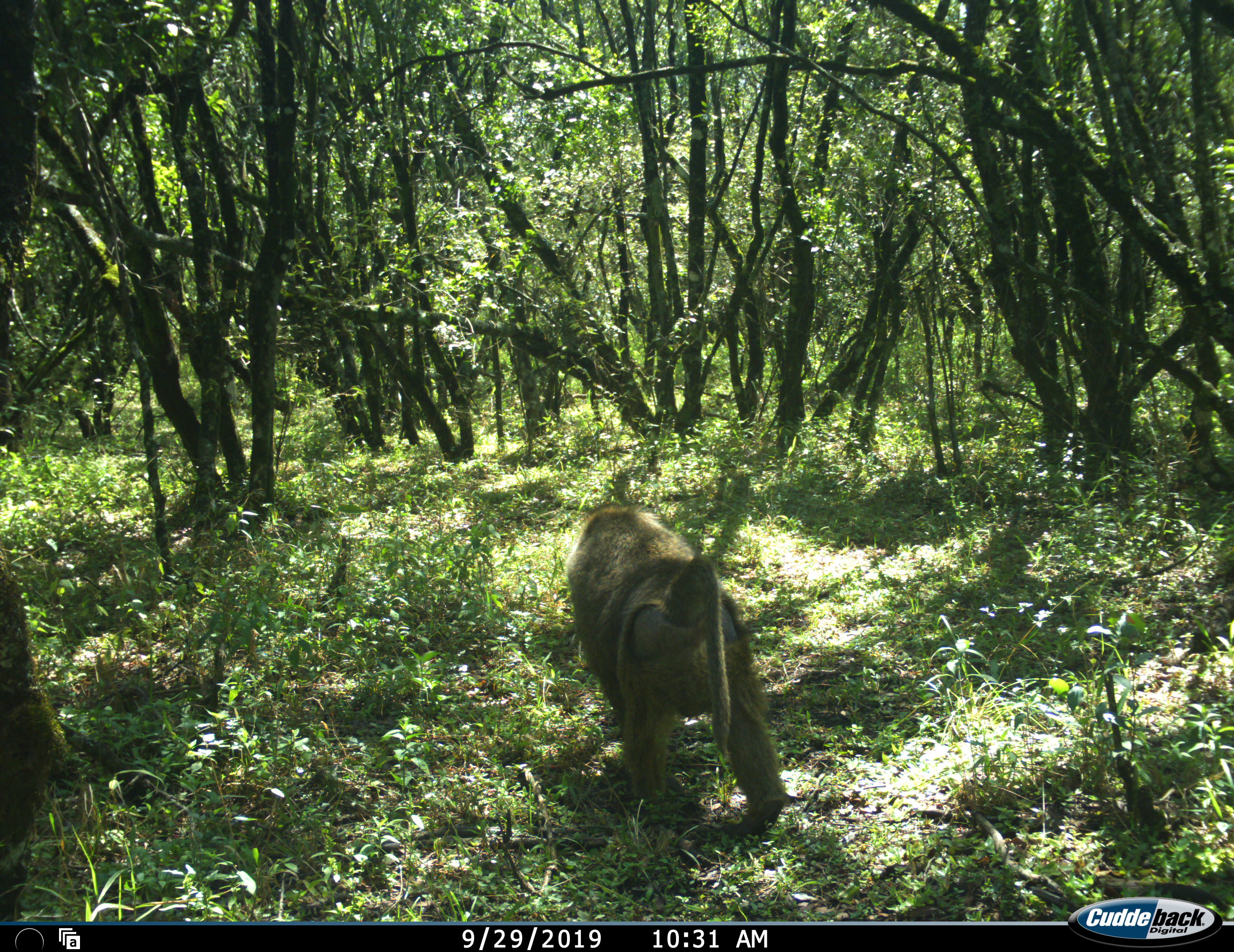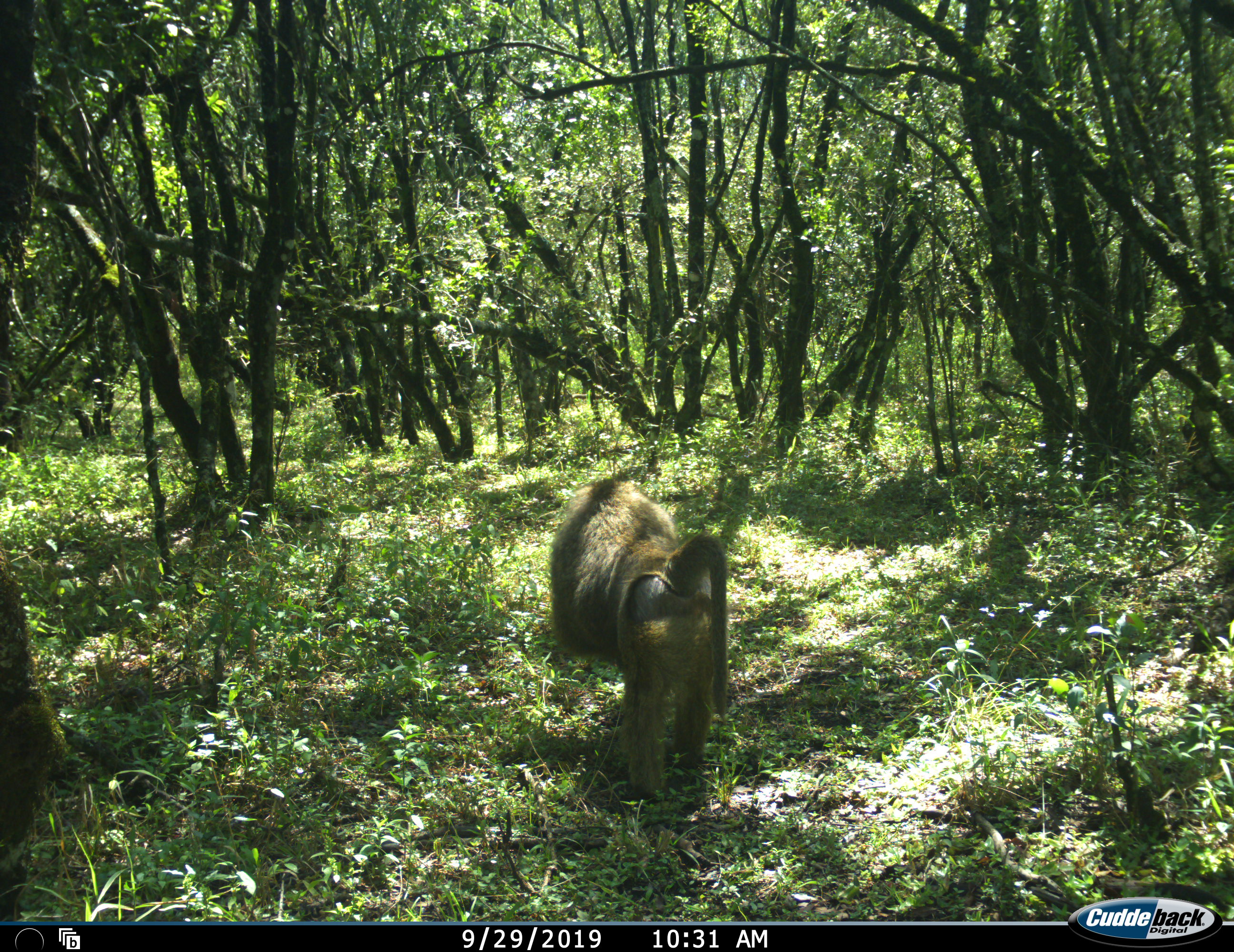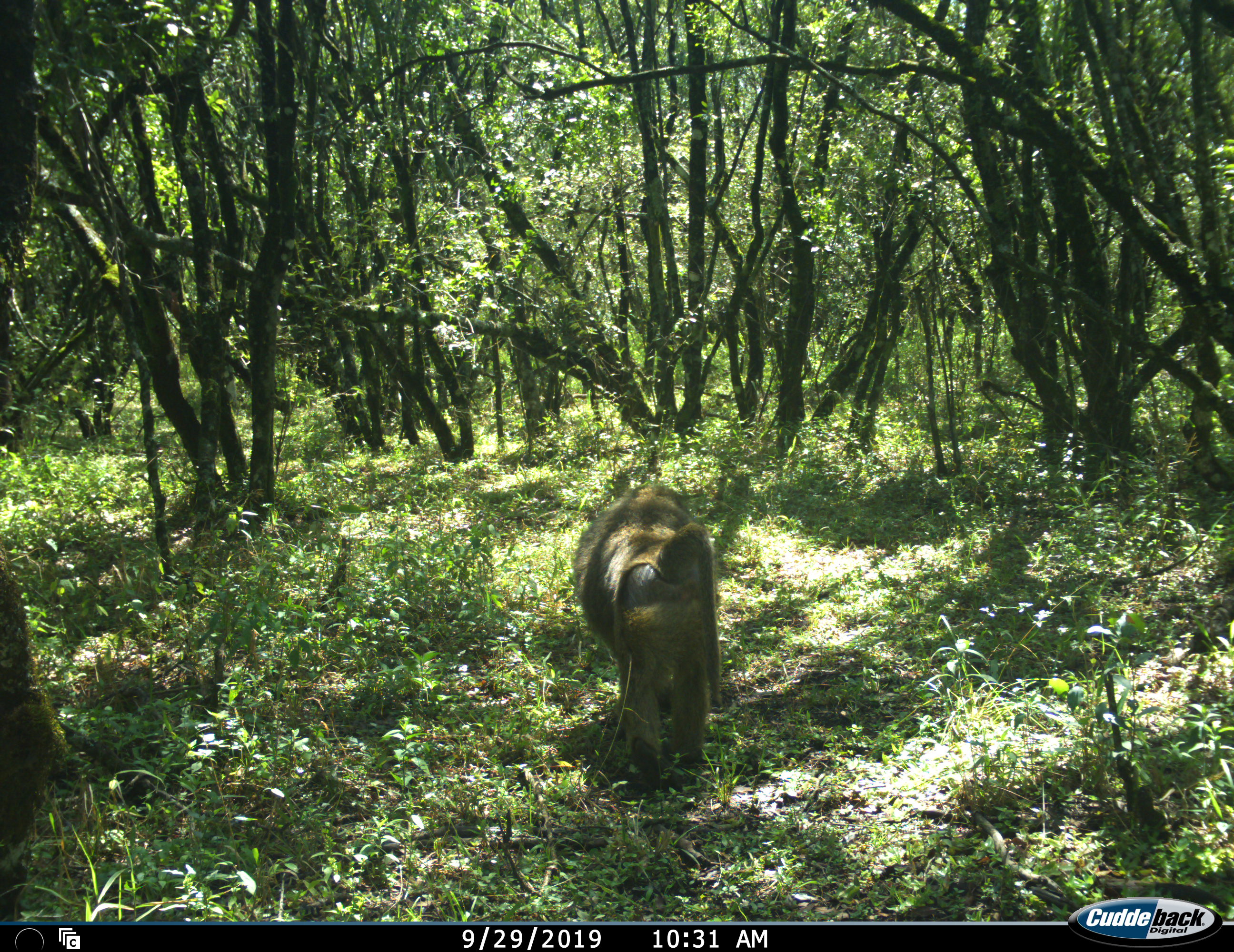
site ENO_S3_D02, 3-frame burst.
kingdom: Animalia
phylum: Chordata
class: Mammalia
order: Primates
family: Cercopithecidae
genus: Papio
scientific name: Papio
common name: baboon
Baboon (Papio), count 1. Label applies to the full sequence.